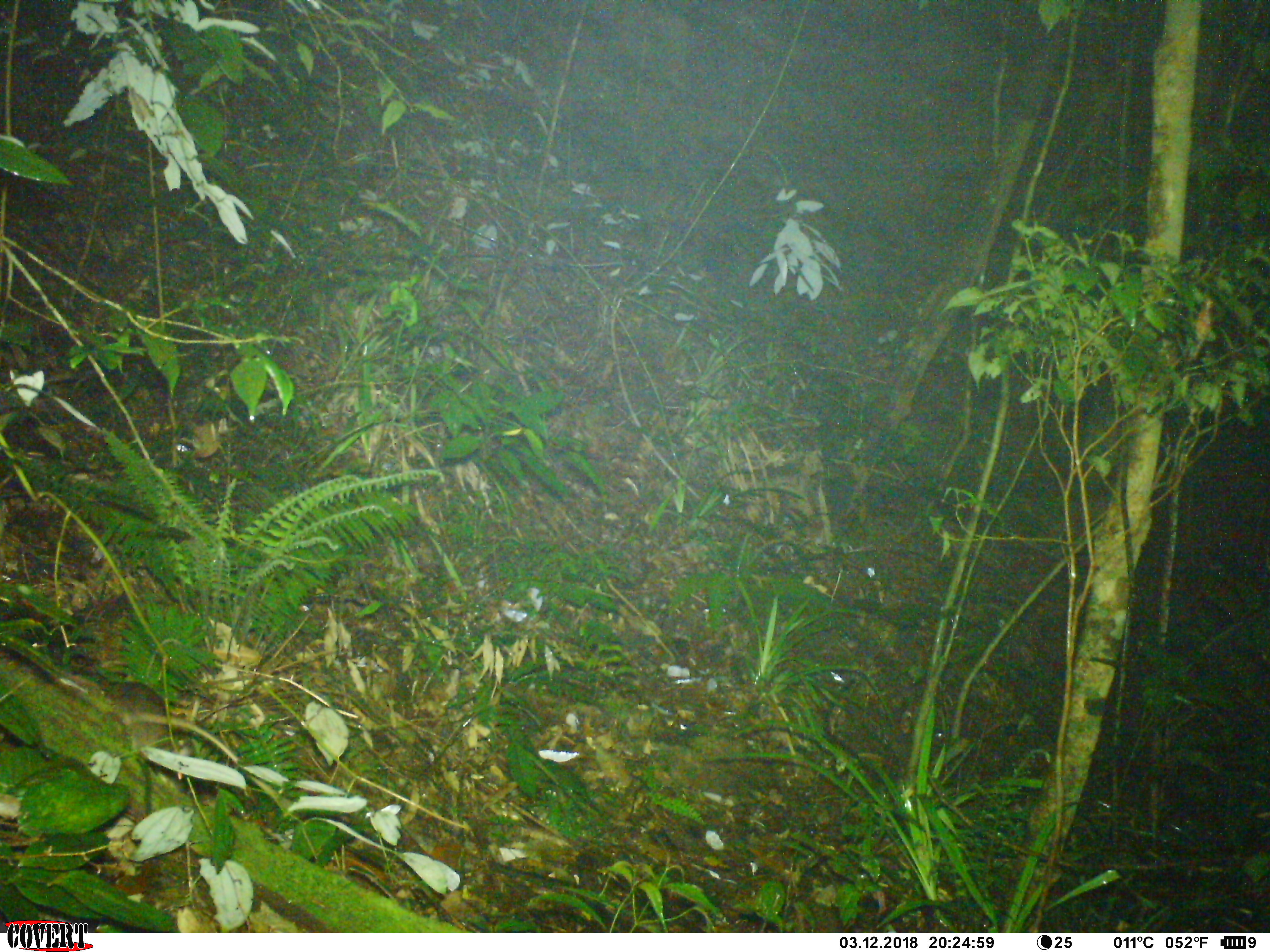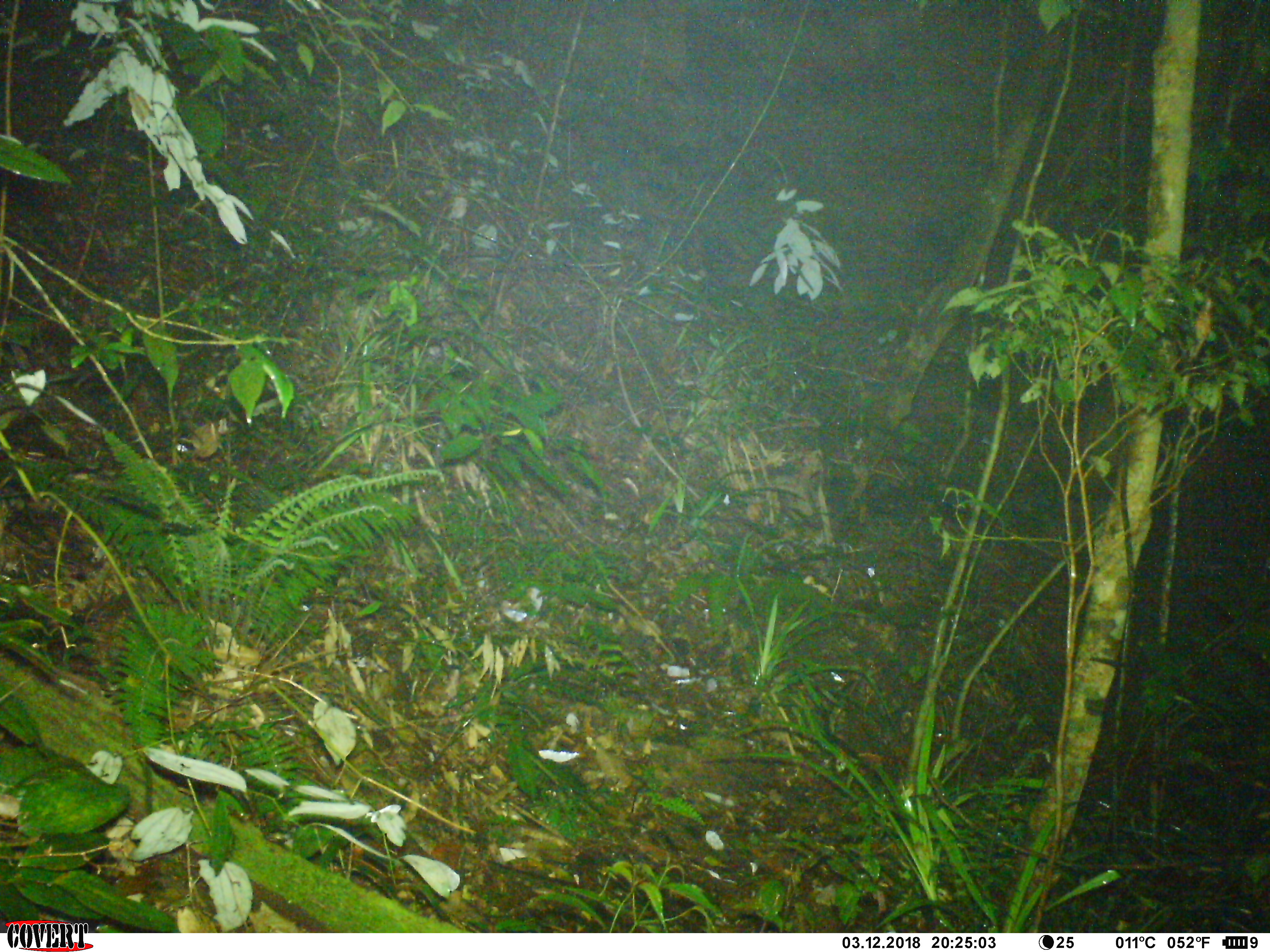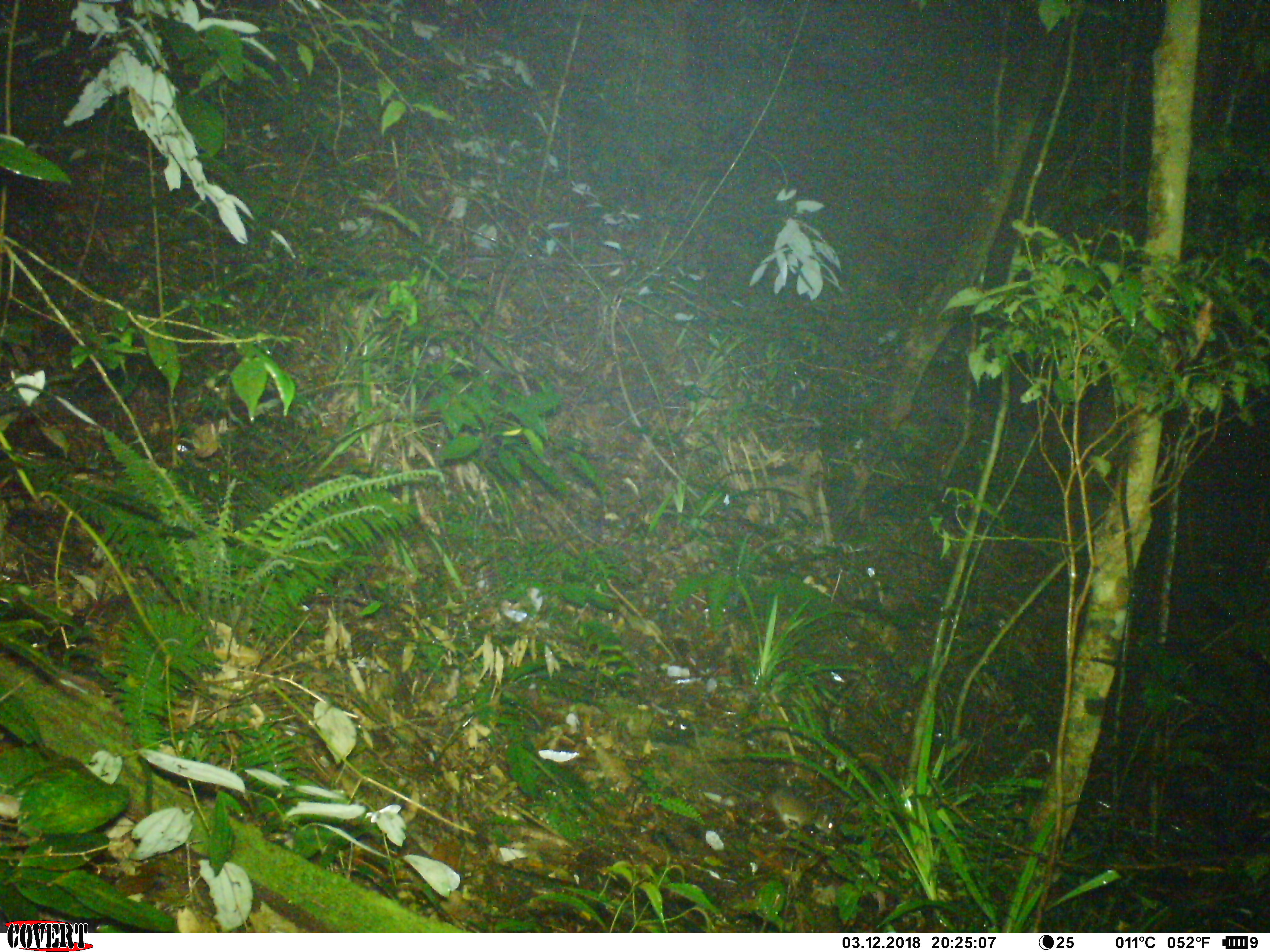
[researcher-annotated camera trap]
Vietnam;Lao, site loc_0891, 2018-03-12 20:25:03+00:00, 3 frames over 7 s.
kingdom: Animalia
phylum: Chordata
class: Mammalia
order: Rodentia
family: Muridae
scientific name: Muridae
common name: old-world mice and rats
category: unidentified murid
Unidentified murid (old-world mice and rats) (Muridae). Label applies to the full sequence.